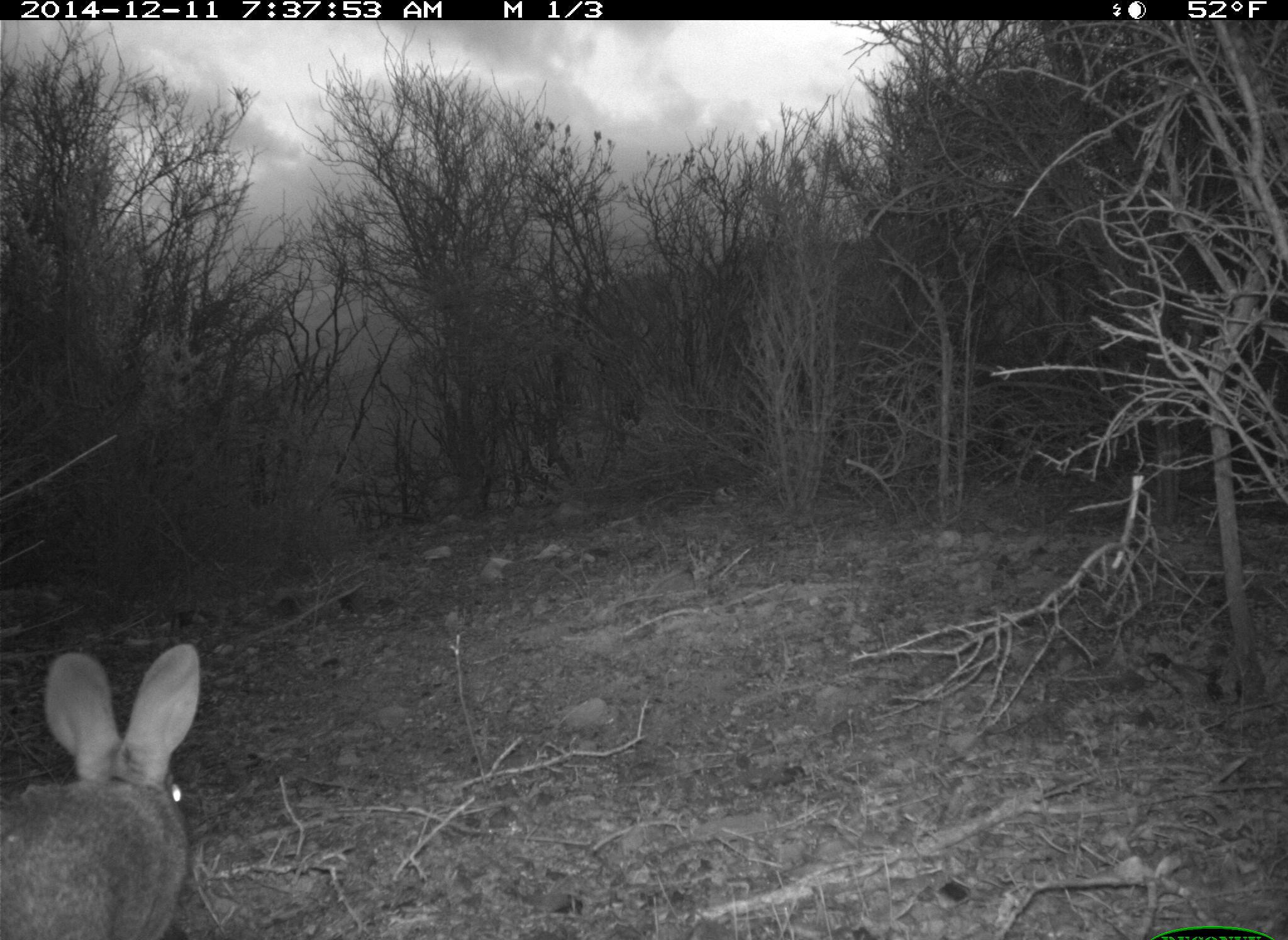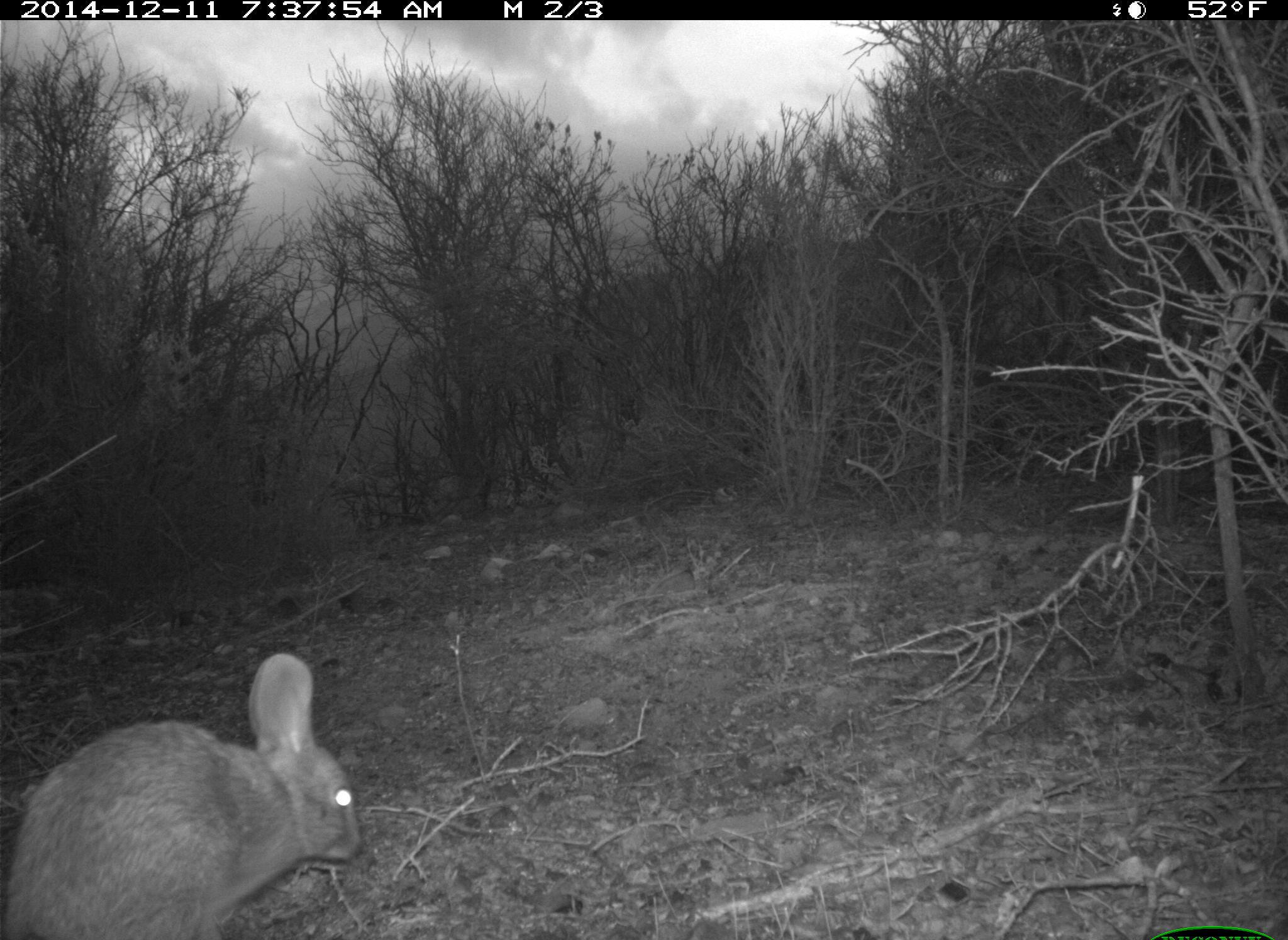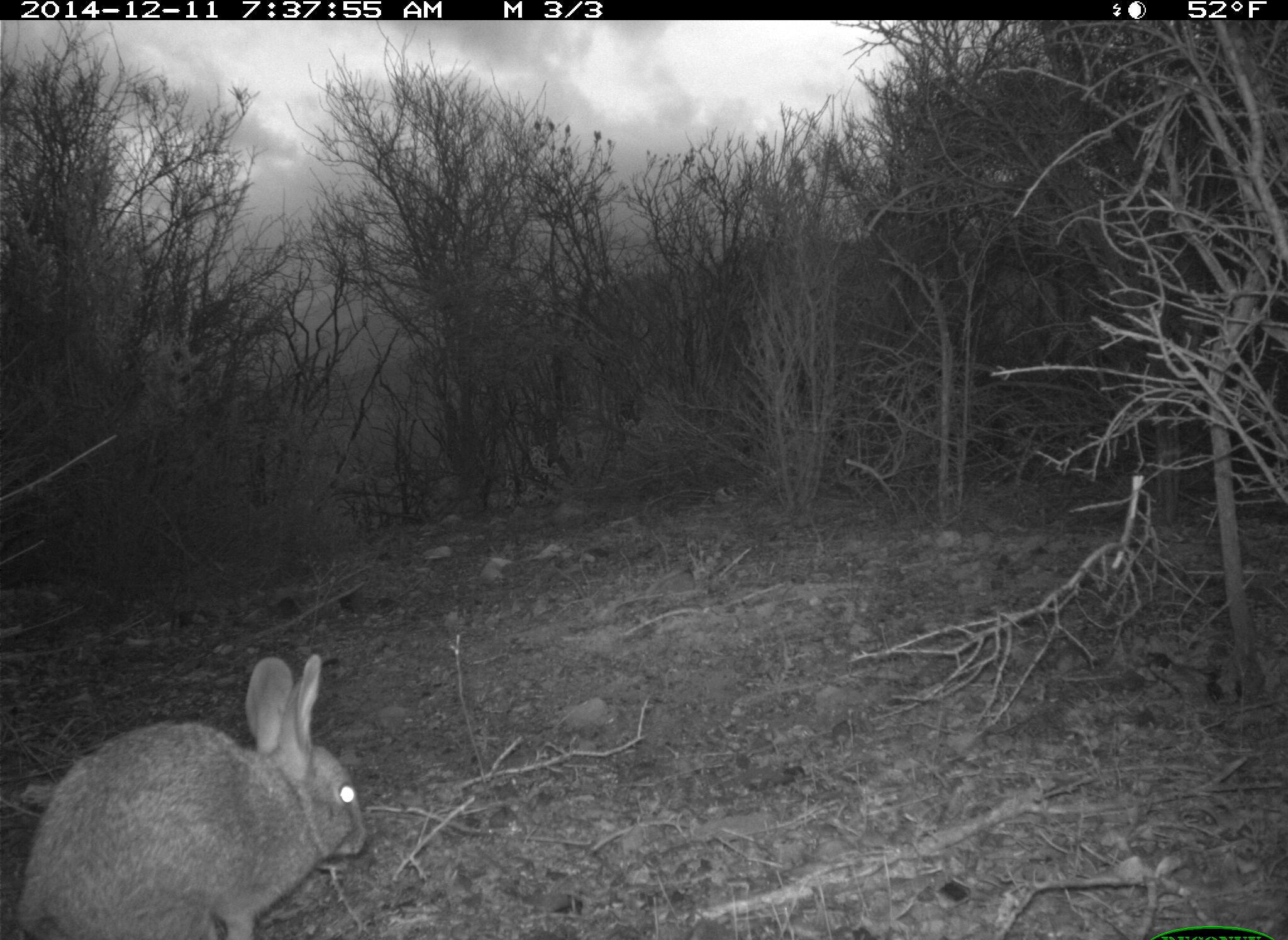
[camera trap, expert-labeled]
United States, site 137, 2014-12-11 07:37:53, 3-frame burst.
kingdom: Animalia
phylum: Chordata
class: Mammalia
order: Lagomorpha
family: Leporidae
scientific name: Leporidae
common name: rabbits and hares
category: rabbit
Rabbit (rabbits and hares) (Leporidae).